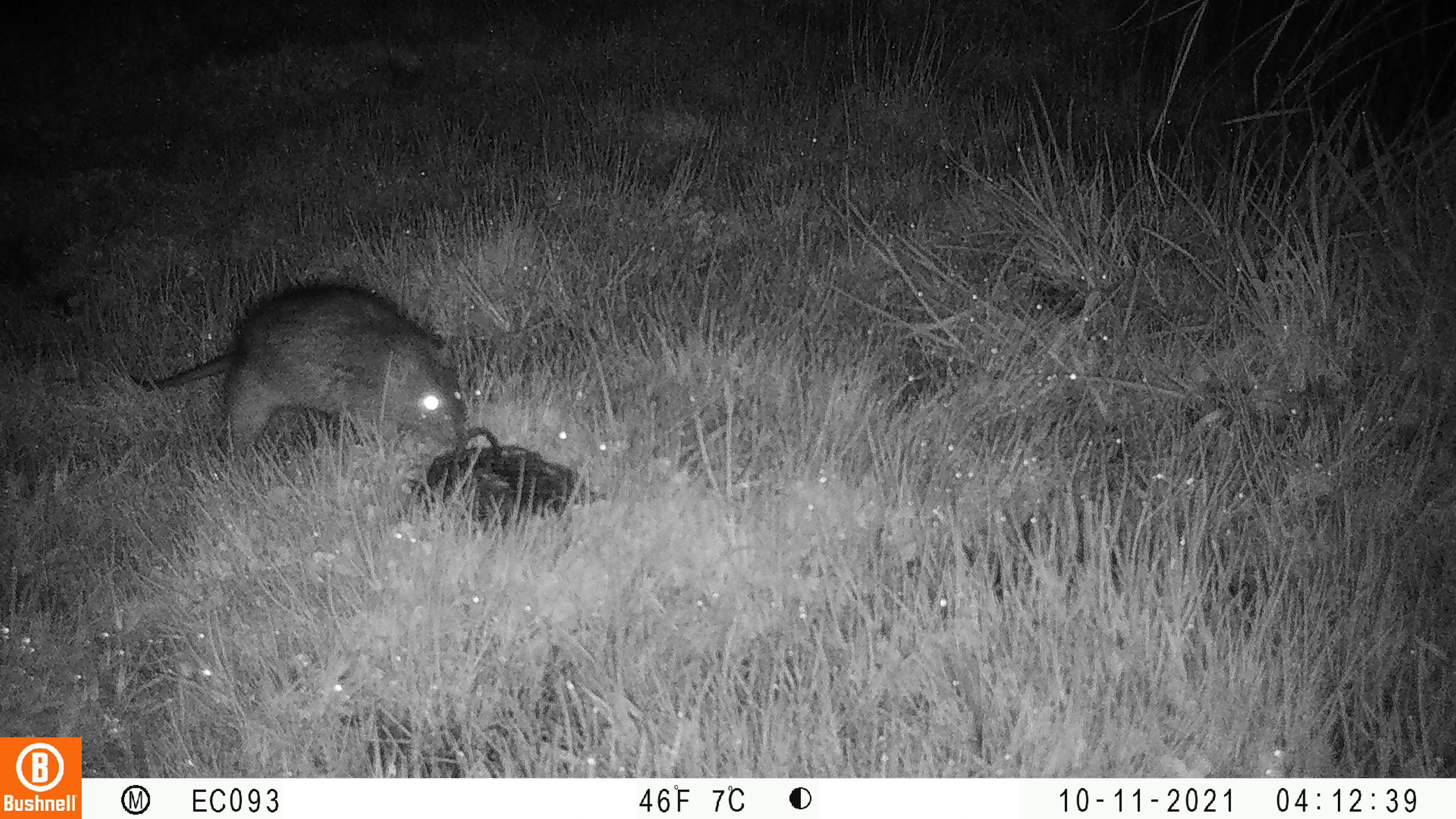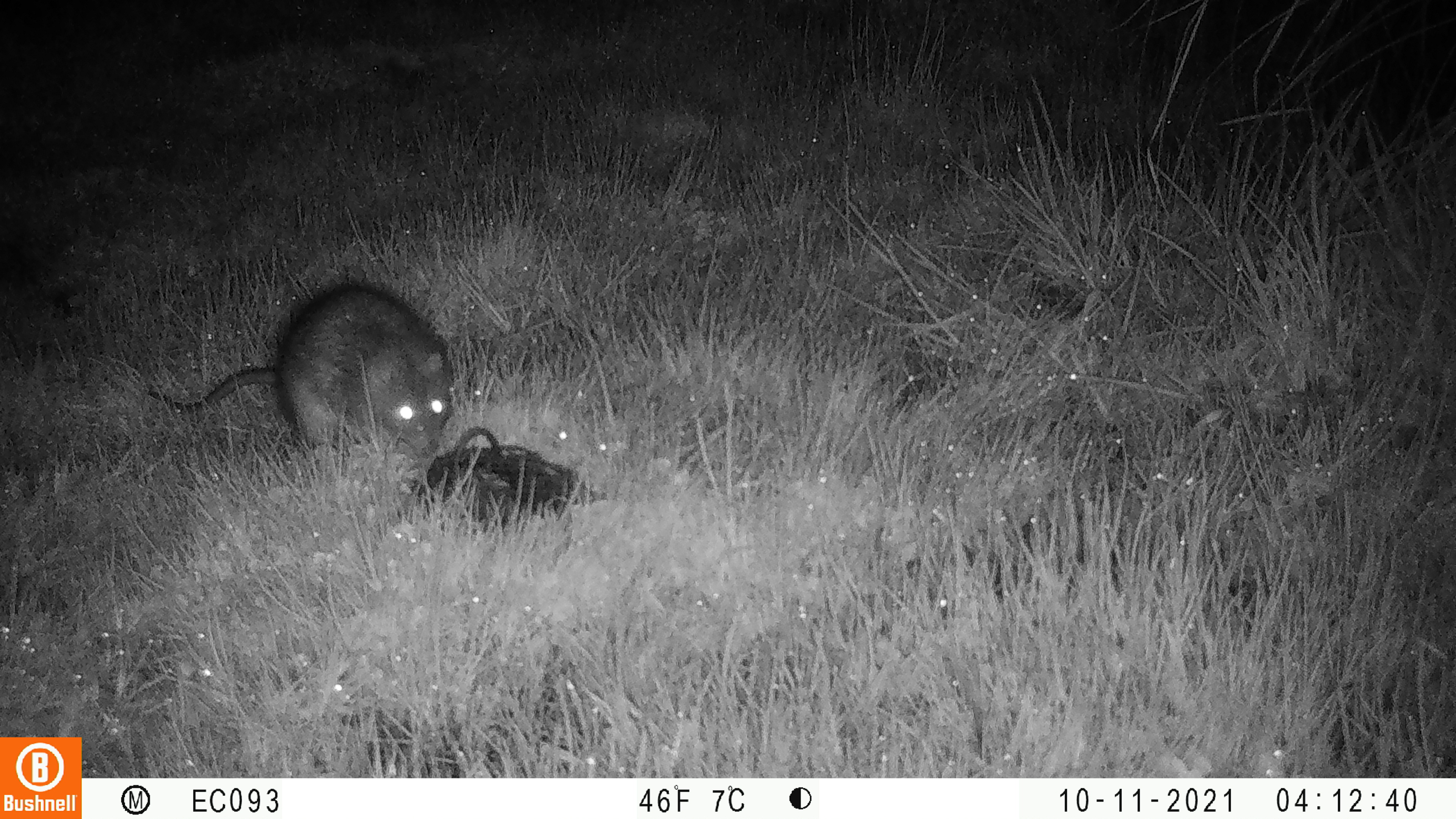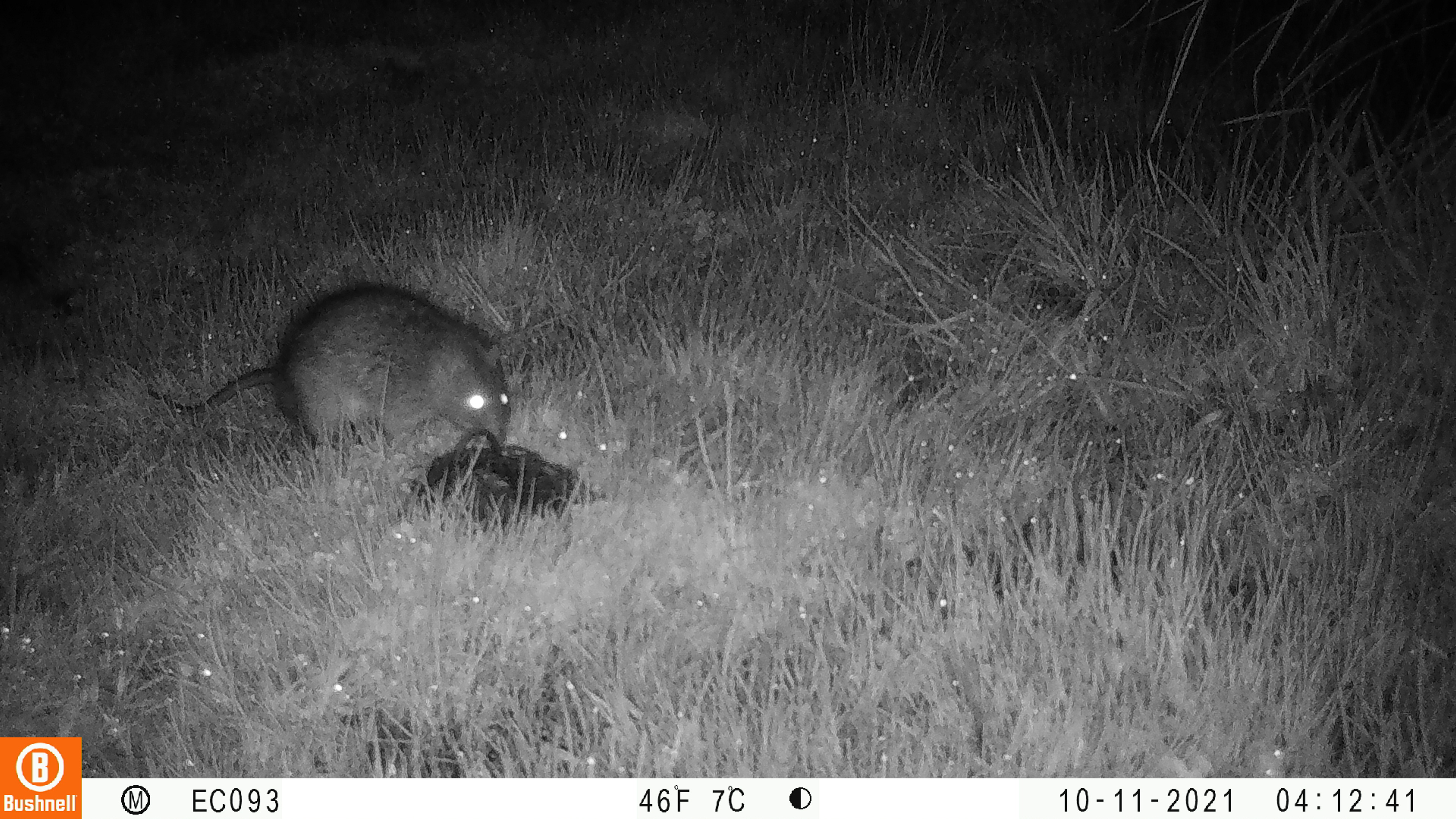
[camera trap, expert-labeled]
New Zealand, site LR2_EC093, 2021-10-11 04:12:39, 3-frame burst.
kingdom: Animalia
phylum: Chordata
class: Mammalia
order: Rodentia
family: Muridae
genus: Rattus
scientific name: Rattus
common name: rat